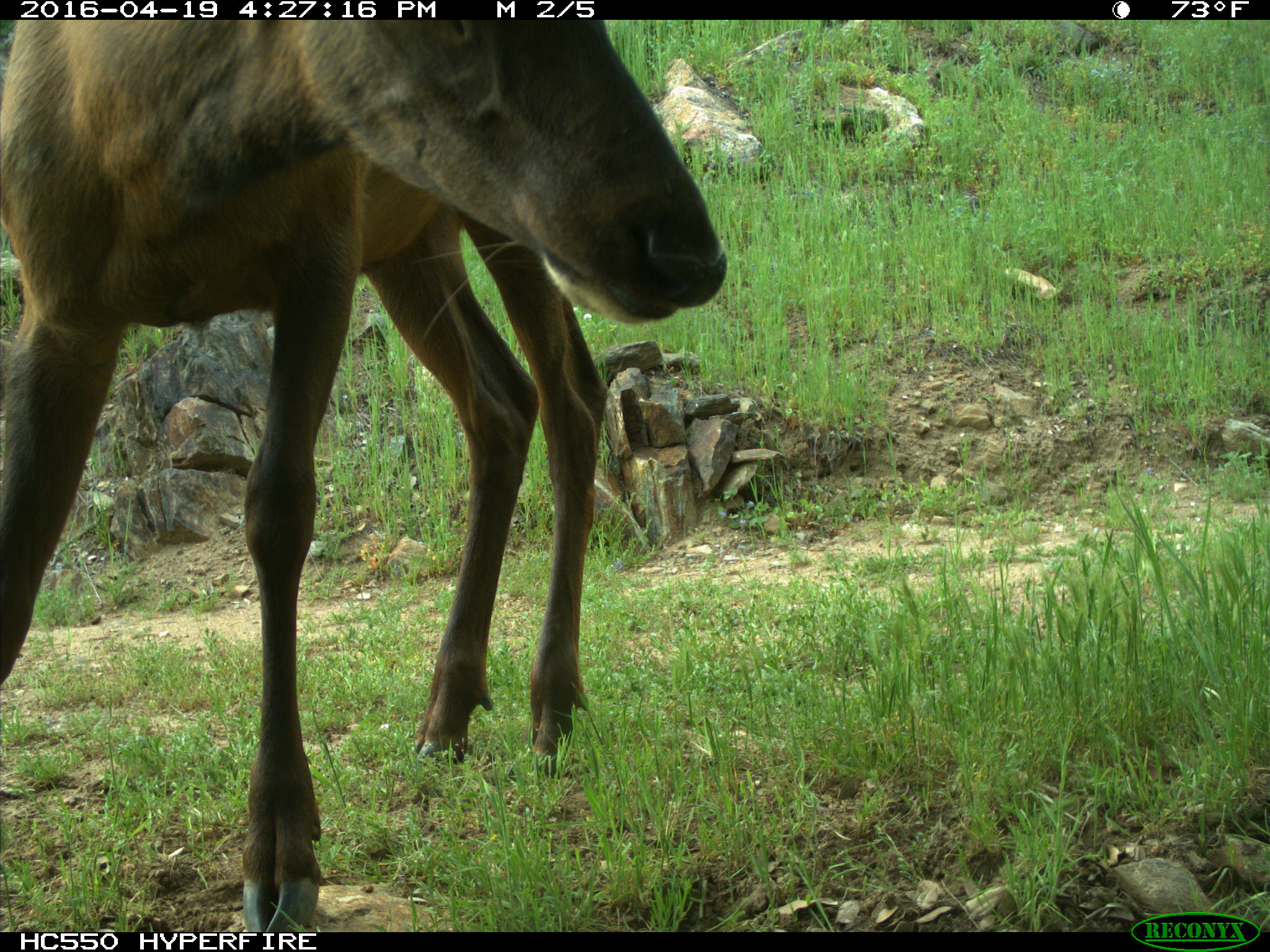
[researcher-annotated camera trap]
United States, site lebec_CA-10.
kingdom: Animalia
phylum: Chordata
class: Mammalia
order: Artiodactyla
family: Cervidae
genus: Cervus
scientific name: Cervus canadensis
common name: elk